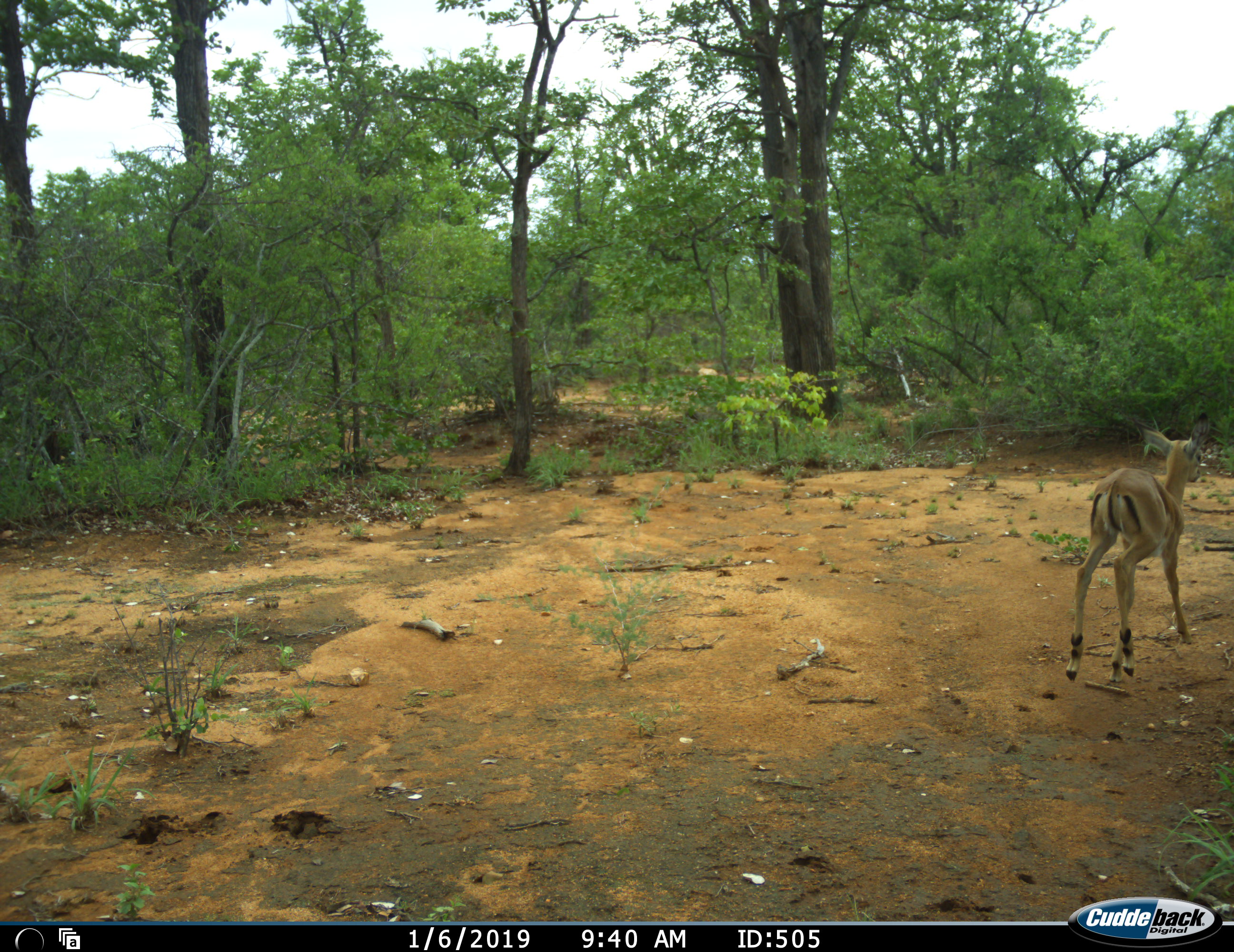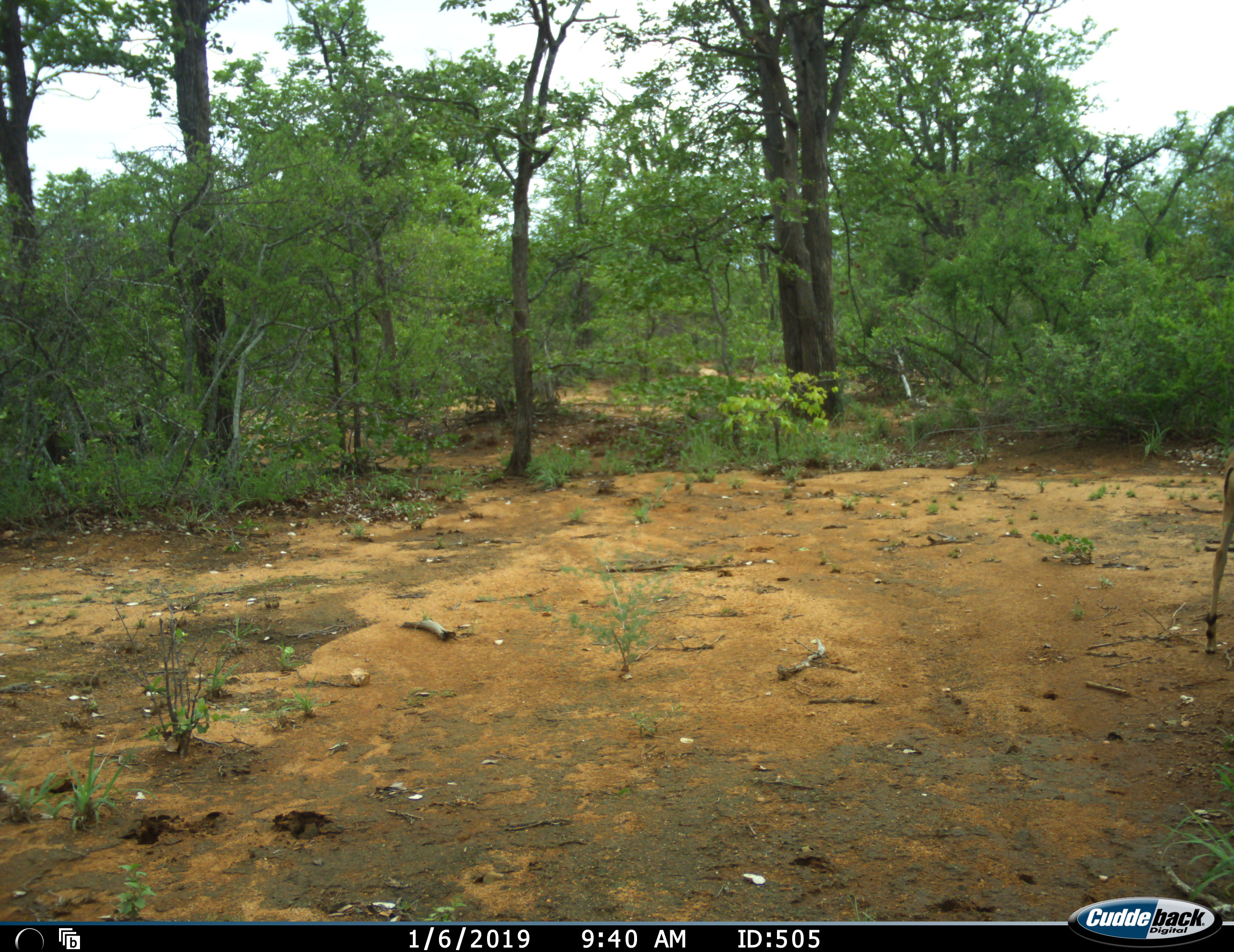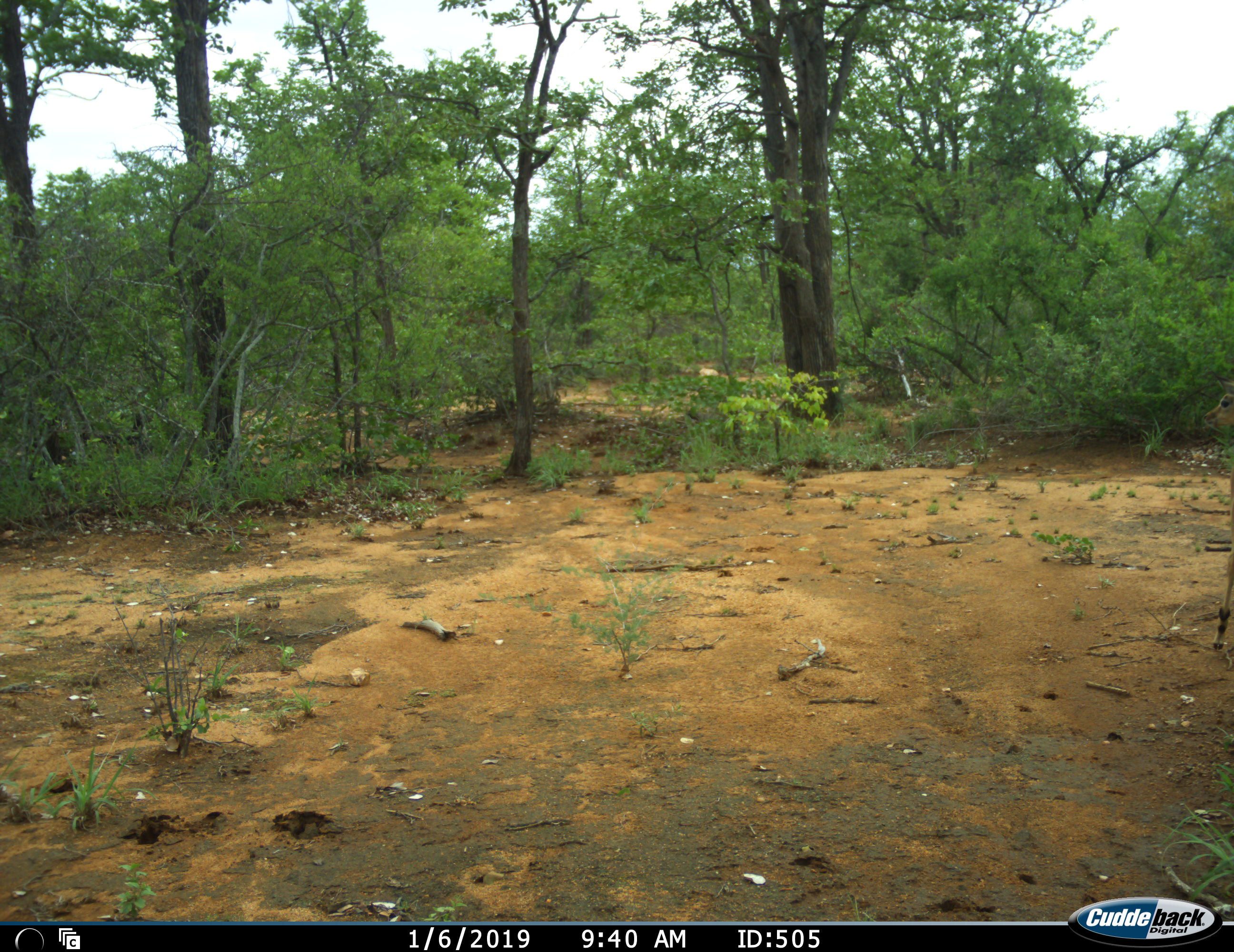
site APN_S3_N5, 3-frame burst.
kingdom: Animalia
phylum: Chordata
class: Mammalia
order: Artiodactyla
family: Bovidae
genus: Aepyceros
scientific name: Aepyceros melampus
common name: impala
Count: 1.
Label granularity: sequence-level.